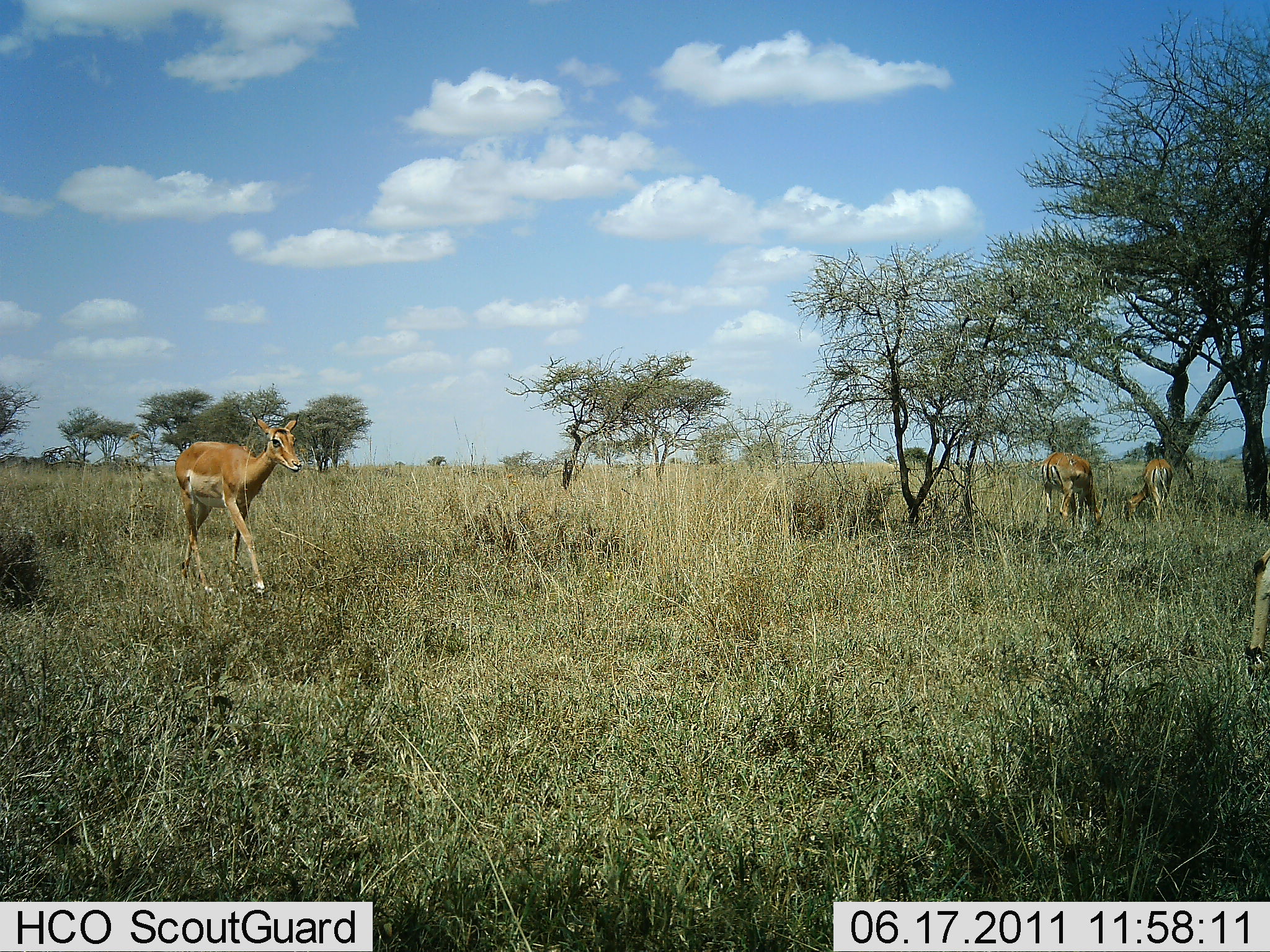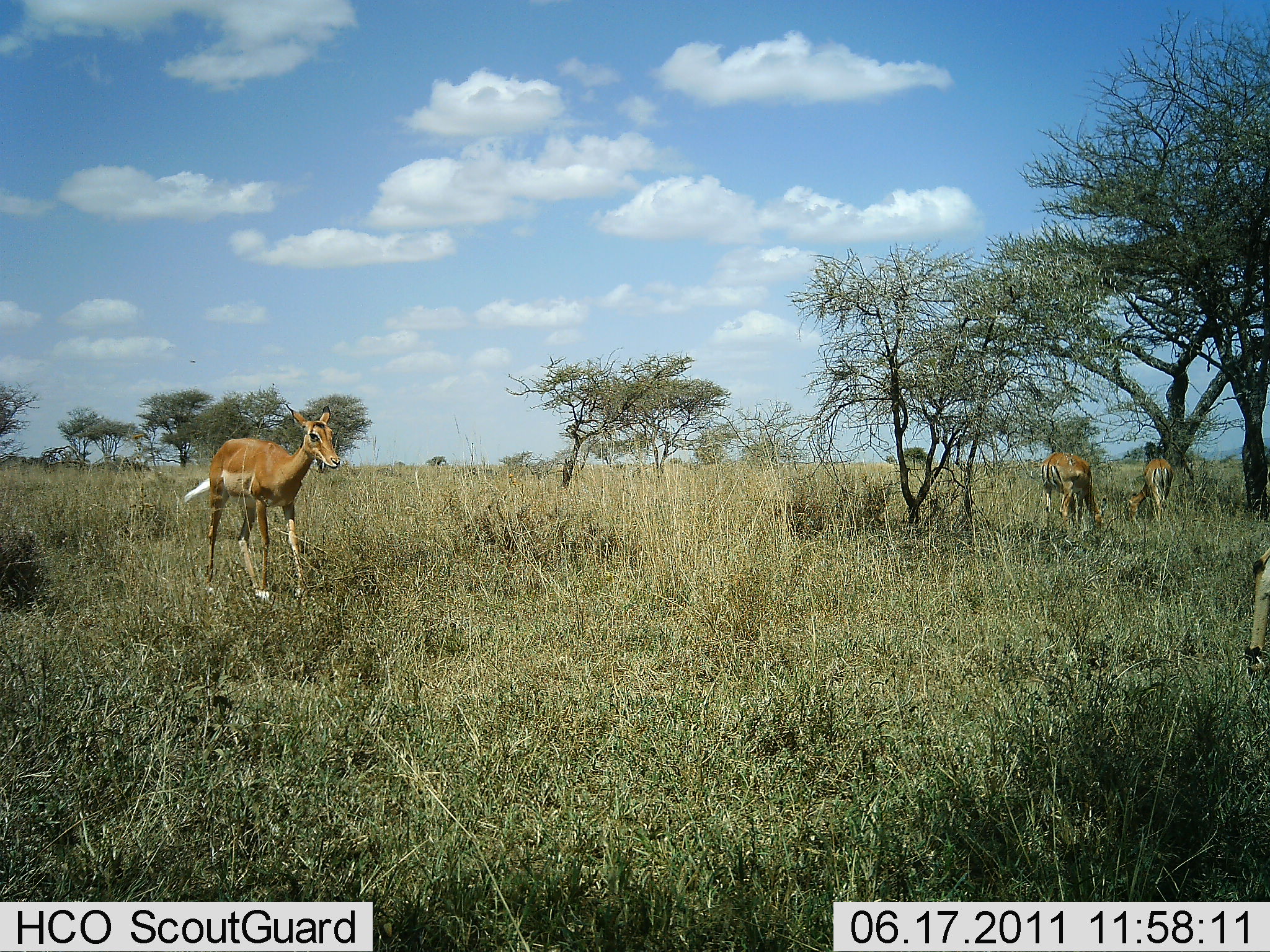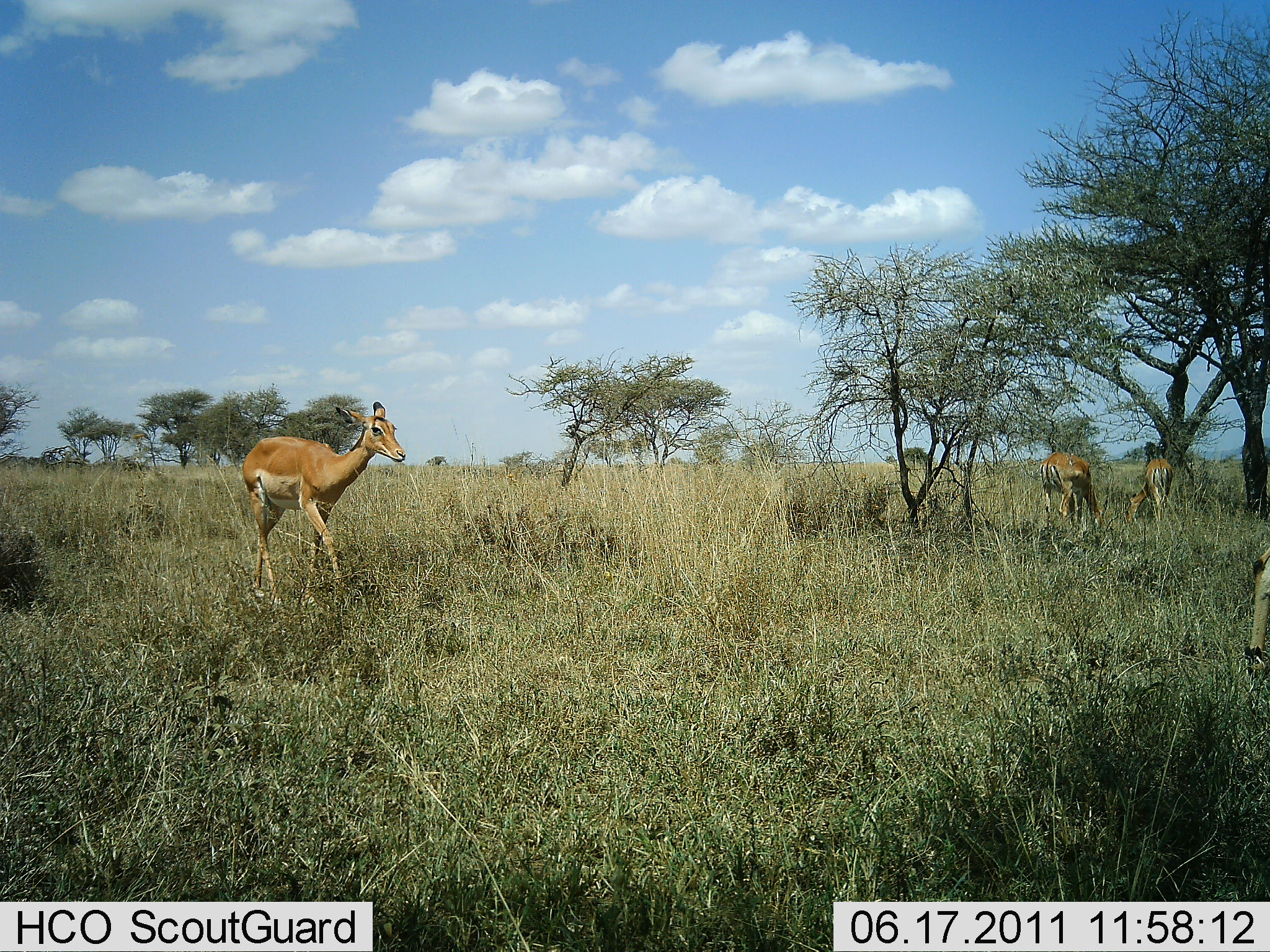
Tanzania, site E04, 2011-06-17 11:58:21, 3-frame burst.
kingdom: Animalia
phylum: Chordata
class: Mammalia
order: Artiodactyla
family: Bovidae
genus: Aepyceros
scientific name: Aepyceros melampus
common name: impala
Impala (Aepyceros melampus), count 3. Behavior (volunteer vote fractions): standing 20%, resting 0%, moving 70%, interacting 0%. Young present (vote fraction): 0%. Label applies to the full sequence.